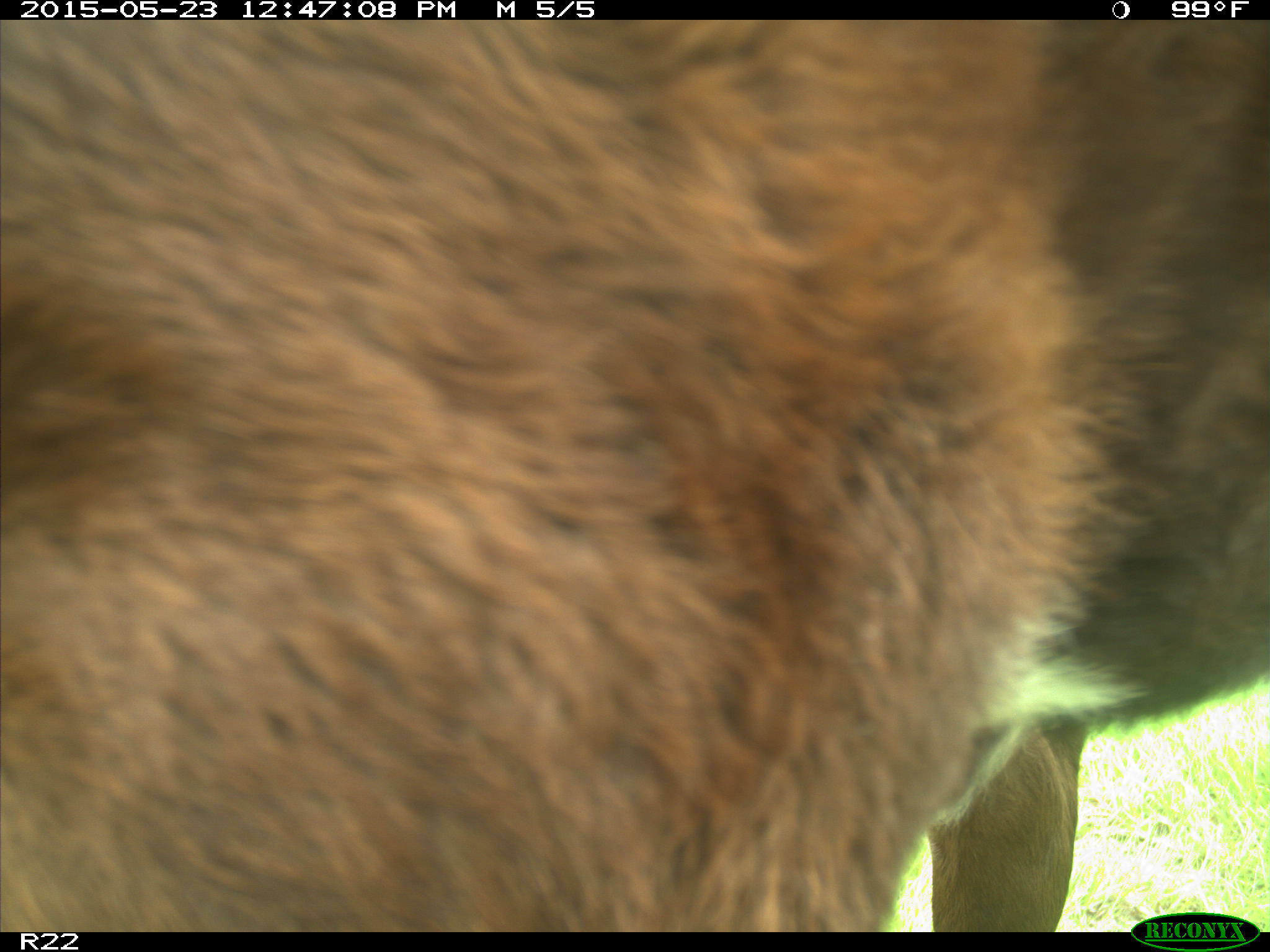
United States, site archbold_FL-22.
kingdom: Animalia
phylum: Chordata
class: Mammalia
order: Artiodactyla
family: Bovidae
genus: Bos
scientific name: Bos taurus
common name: domestic cow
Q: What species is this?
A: Bos taurus (domestic cow).